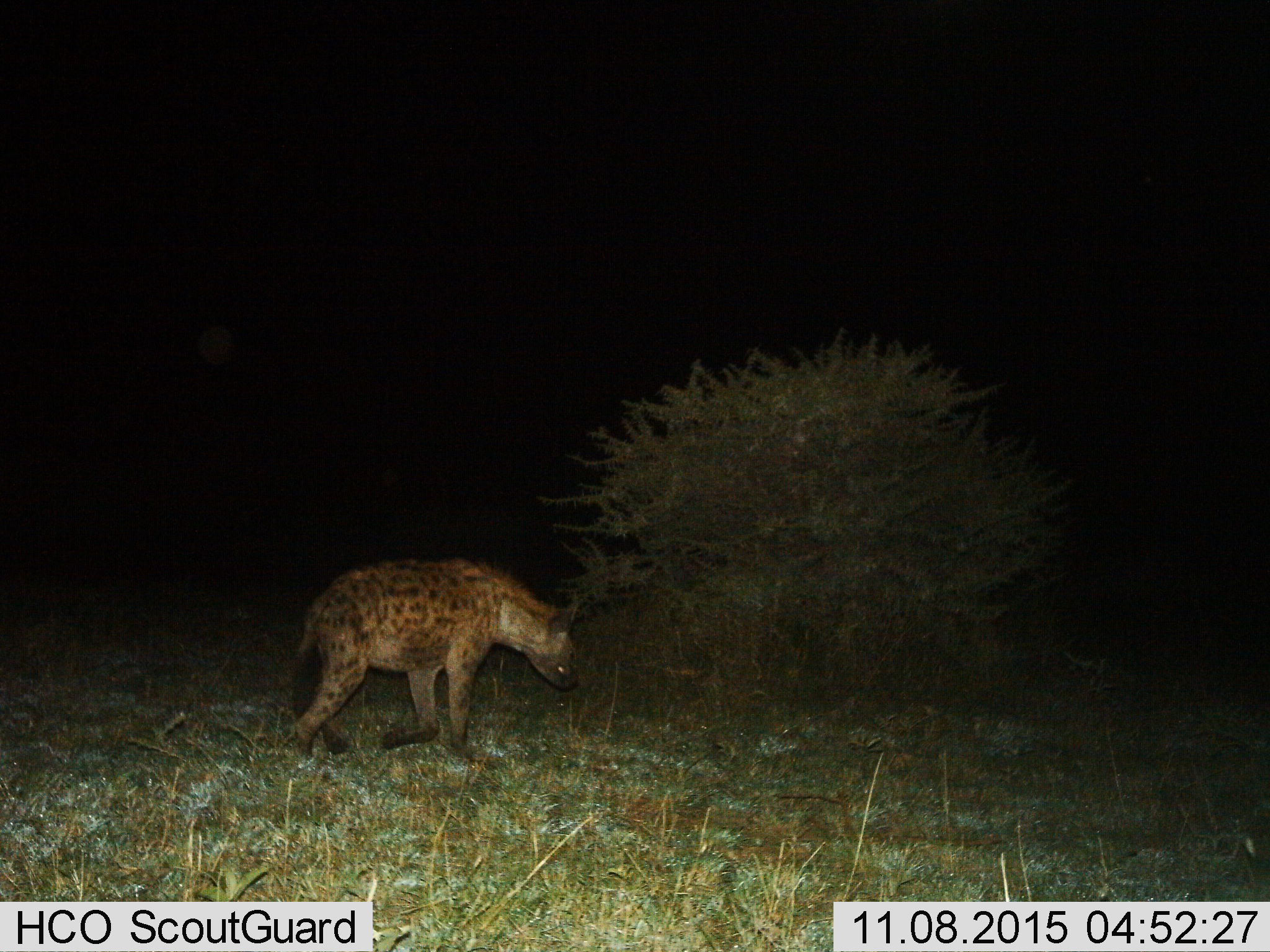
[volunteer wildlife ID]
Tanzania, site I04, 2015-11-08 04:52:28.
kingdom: Animalia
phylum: Chordata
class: Mammalia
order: Carnivora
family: Hyaenidae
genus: Crocuta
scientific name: Crocuta crocuta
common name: spotted hyena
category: hyenaspotted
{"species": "hyenaspotted (spotted hyena) (Crocuta crocuta)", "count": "1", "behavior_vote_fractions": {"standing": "30%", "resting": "0%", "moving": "60%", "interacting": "10%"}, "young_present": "0%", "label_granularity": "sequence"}